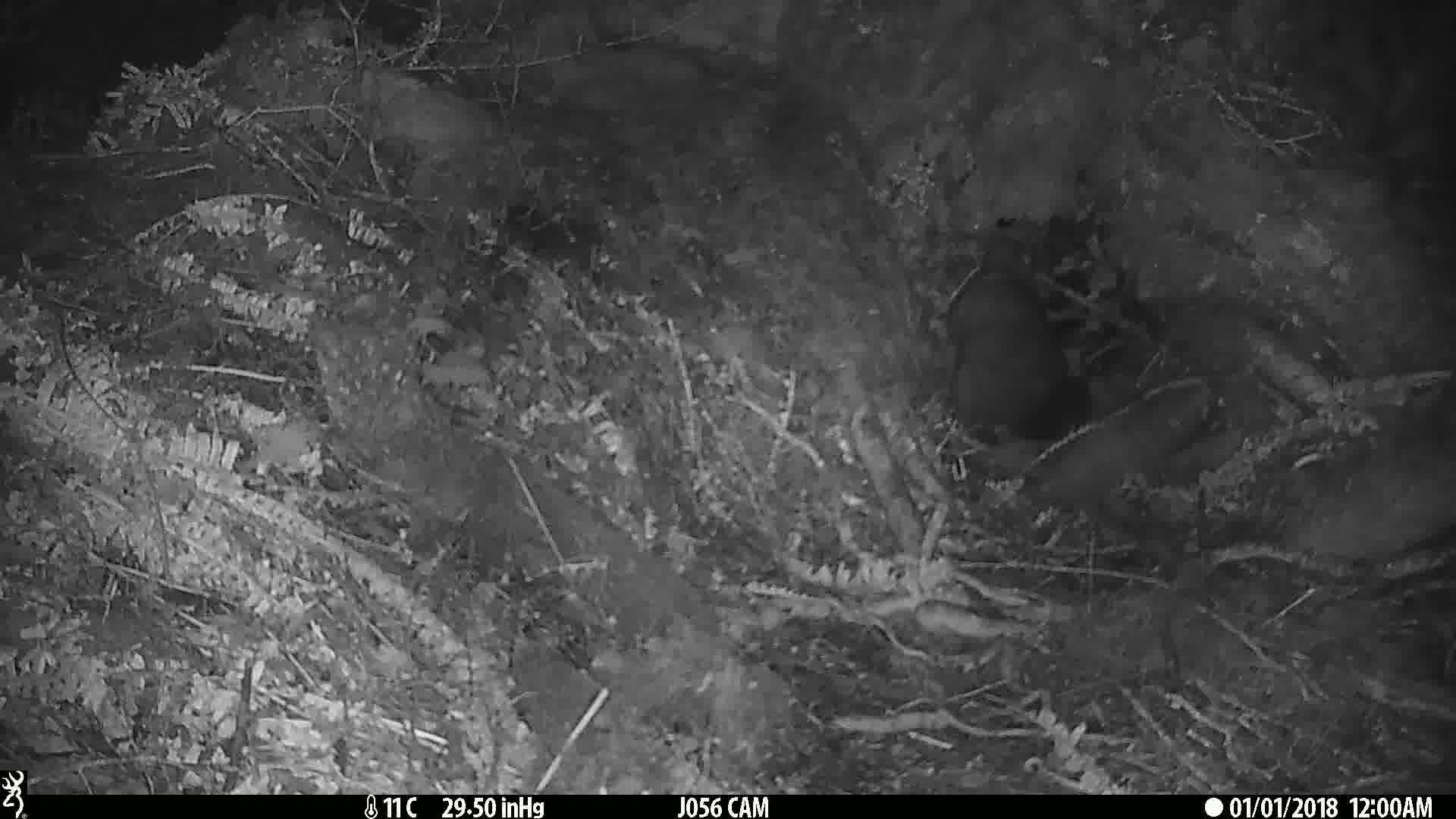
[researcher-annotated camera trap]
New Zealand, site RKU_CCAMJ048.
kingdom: Animalia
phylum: Chordata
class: Mammalia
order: Diprotodontia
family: Phalangeridae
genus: Trichosurus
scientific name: Trichosurus vulpecula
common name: common brushtail possum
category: possum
Possum (common brushtail possum) (Trichosurus vulpecula).